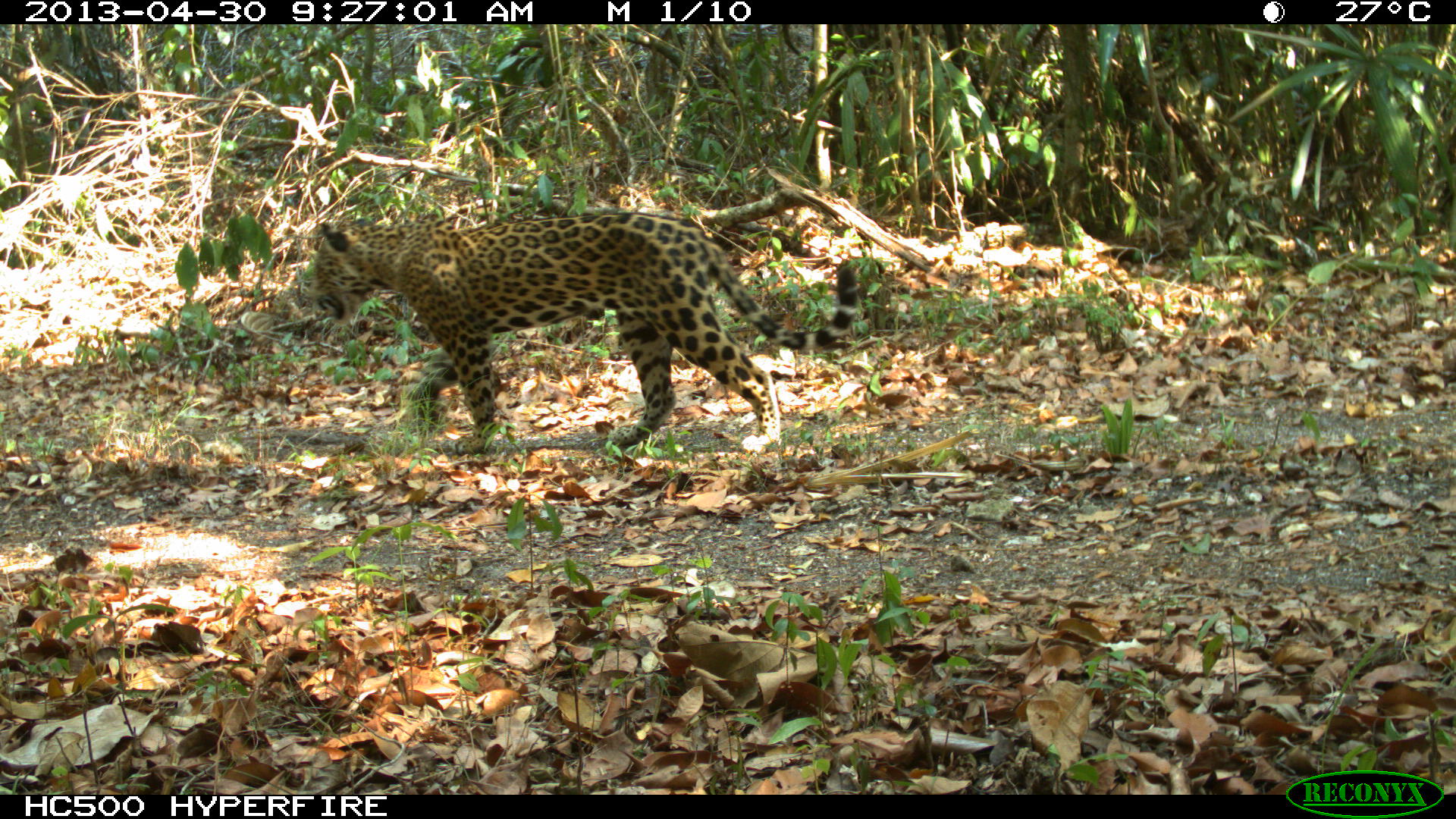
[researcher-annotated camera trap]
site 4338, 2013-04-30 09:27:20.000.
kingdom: Animalia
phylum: Chordata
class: Mammalia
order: Carnivora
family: Felidae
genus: Panthera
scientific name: Panthera onca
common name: jaguar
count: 1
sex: male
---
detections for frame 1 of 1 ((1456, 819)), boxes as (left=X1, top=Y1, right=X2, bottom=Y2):
panthera onca: (left=306, top=208, right=862, bottom=456)